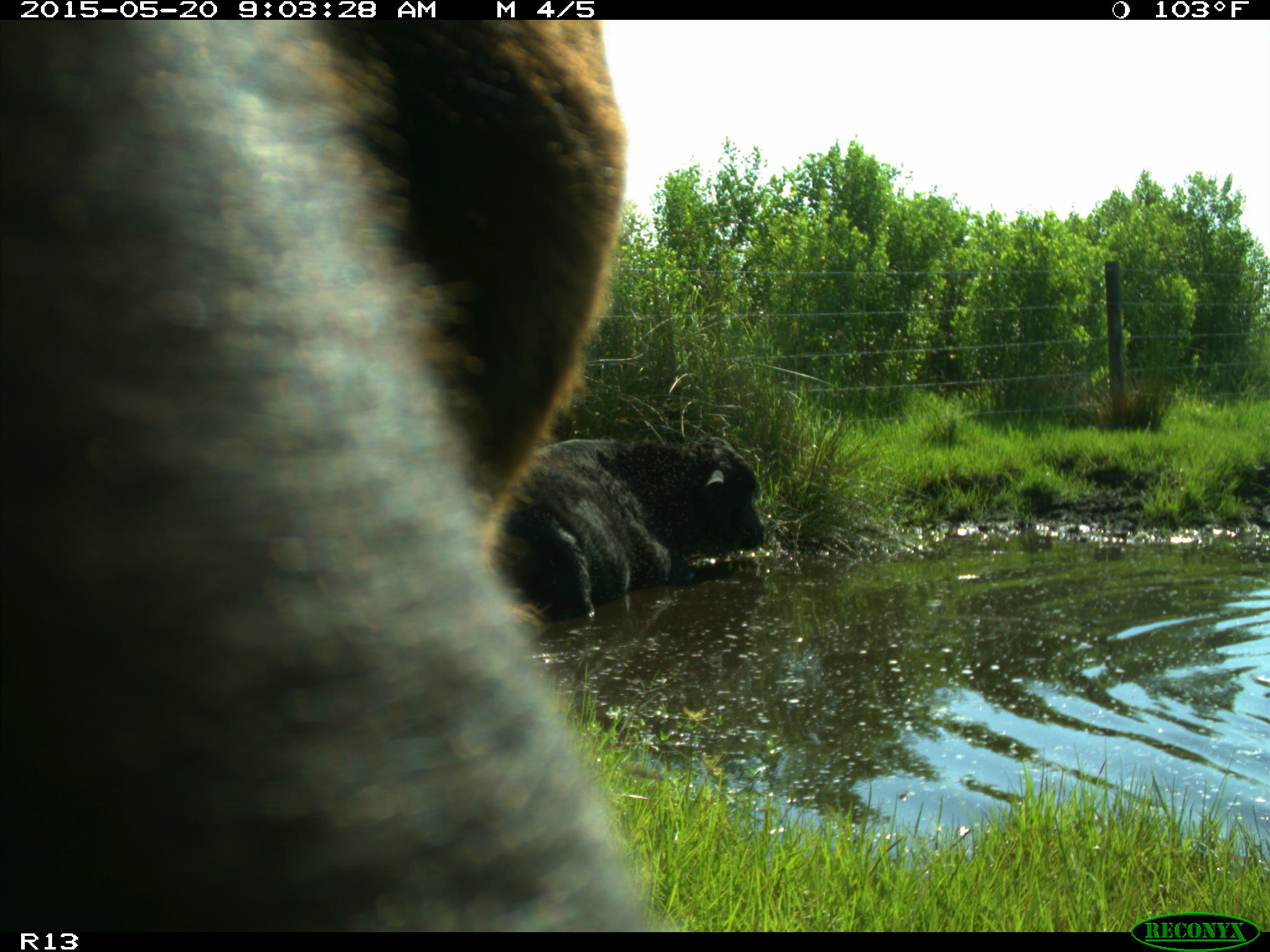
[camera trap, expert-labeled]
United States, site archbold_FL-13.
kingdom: Animalia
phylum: Chordata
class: Mammalia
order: Artiodactyla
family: Bovidae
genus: Bos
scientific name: Bos taurus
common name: domestic cow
Bos taurus (domestic cow).